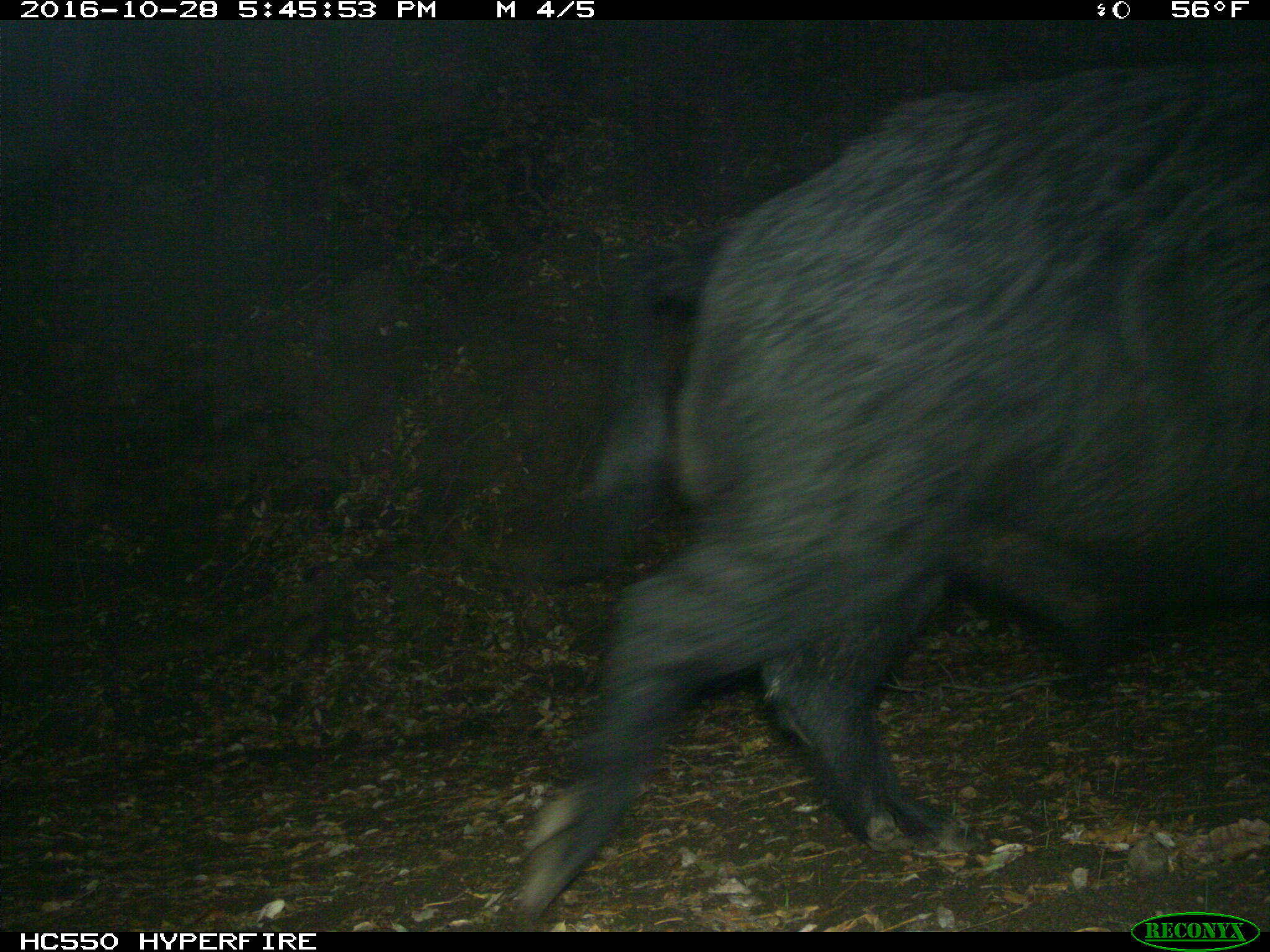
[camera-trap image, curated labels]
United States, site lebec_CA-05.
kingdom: Animalia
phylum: Chordata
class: Mammalia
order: Artiodactyla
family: Suidae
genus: Sus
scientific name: Sus scrofa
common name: wild boar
Sus scrofa (wild boar).